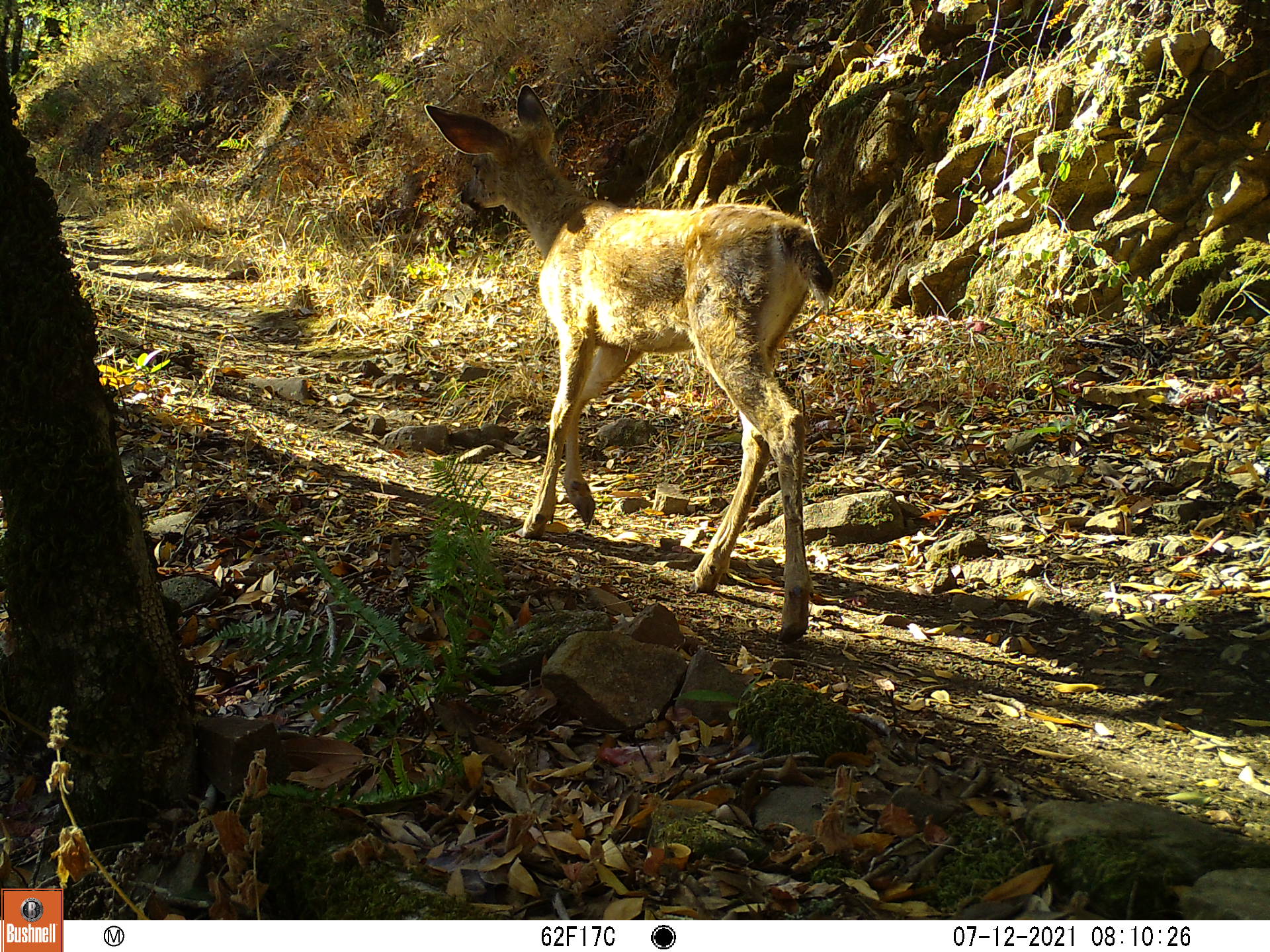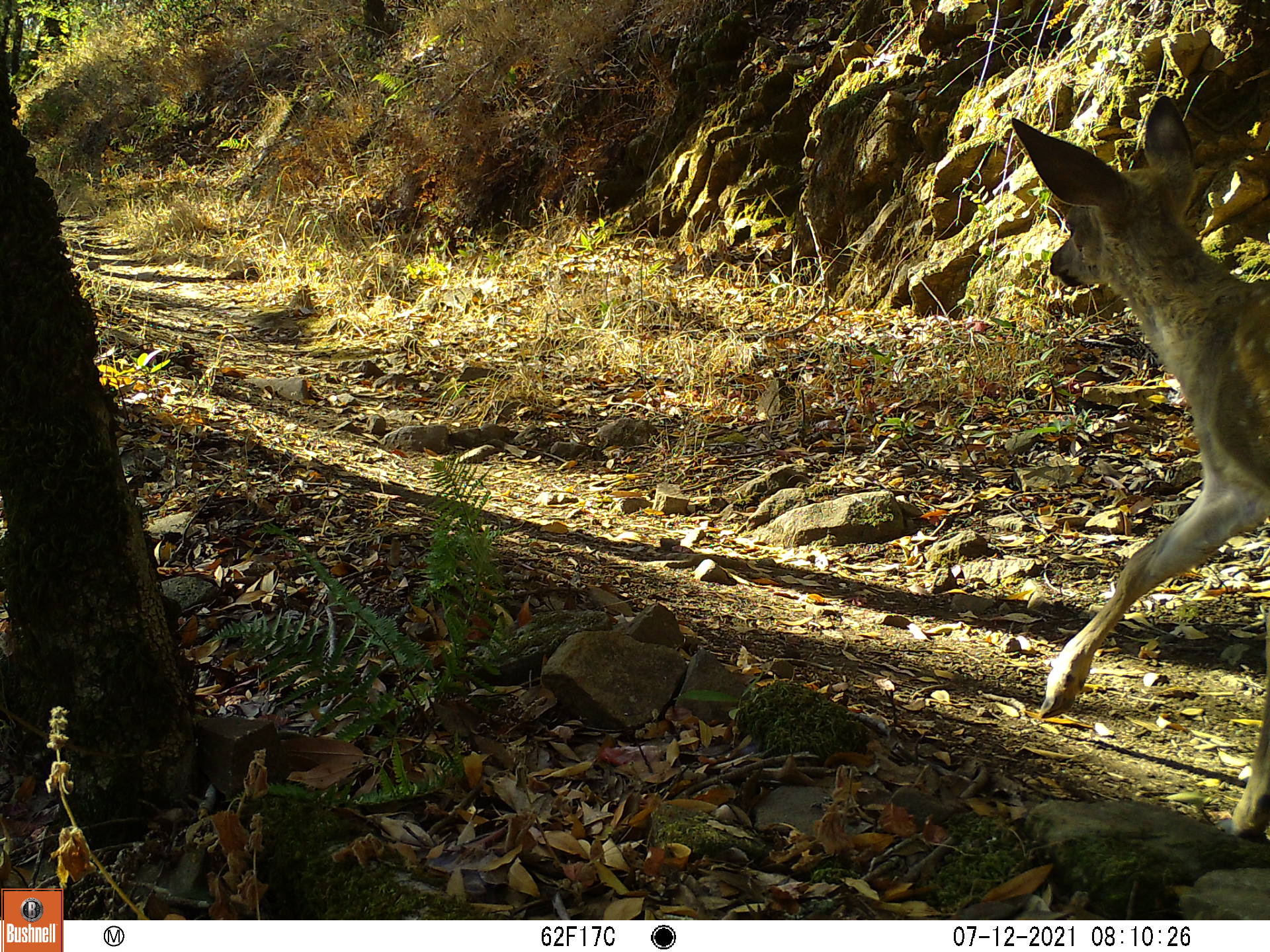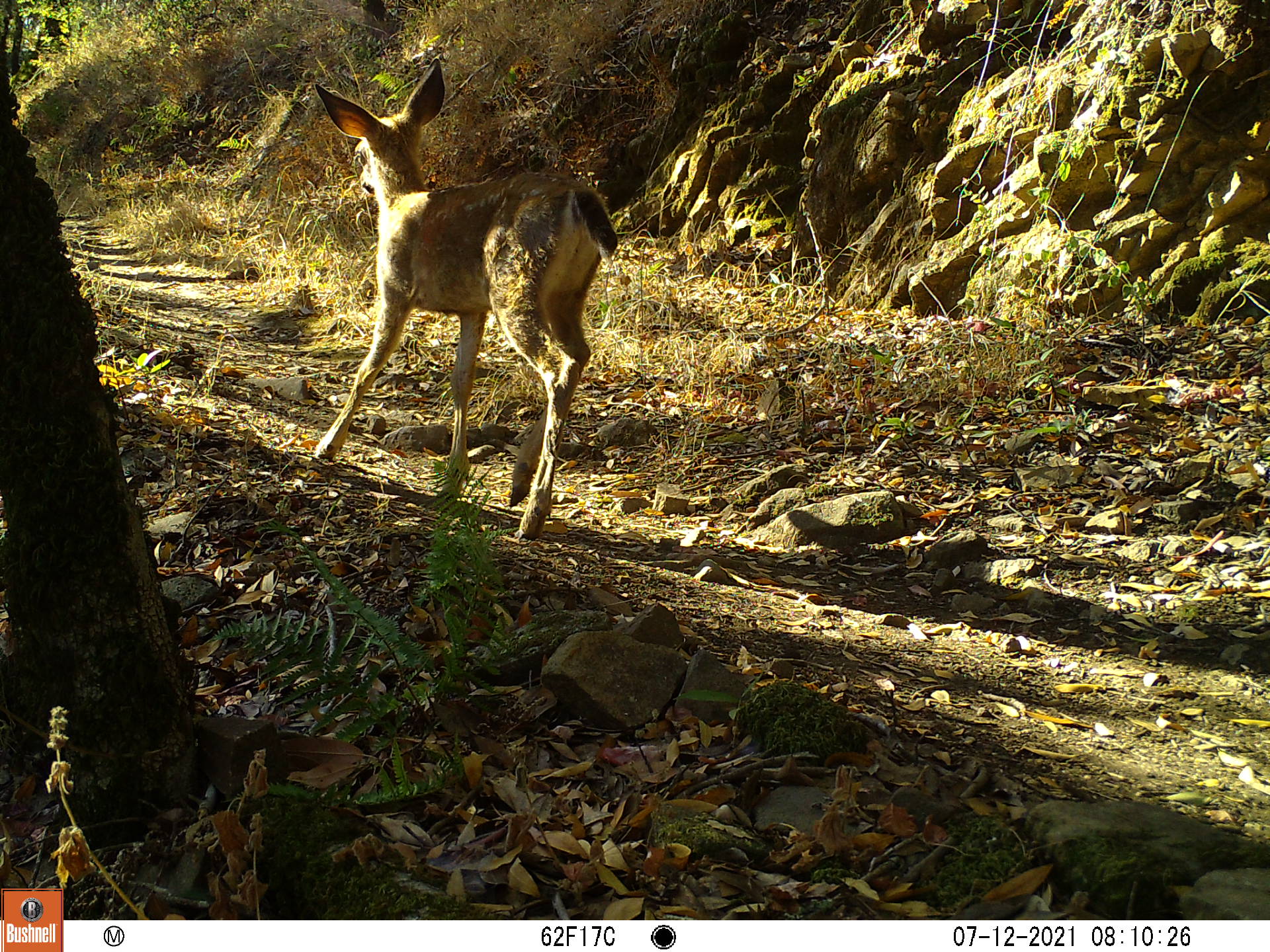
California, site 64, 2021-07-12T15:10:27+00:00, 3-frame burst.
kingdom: Animalia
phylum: Chordata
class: Mammalia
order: Artiodactyla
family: Cervidae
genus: Odocoileus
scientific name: Odocoileus hemionus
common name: mule deer